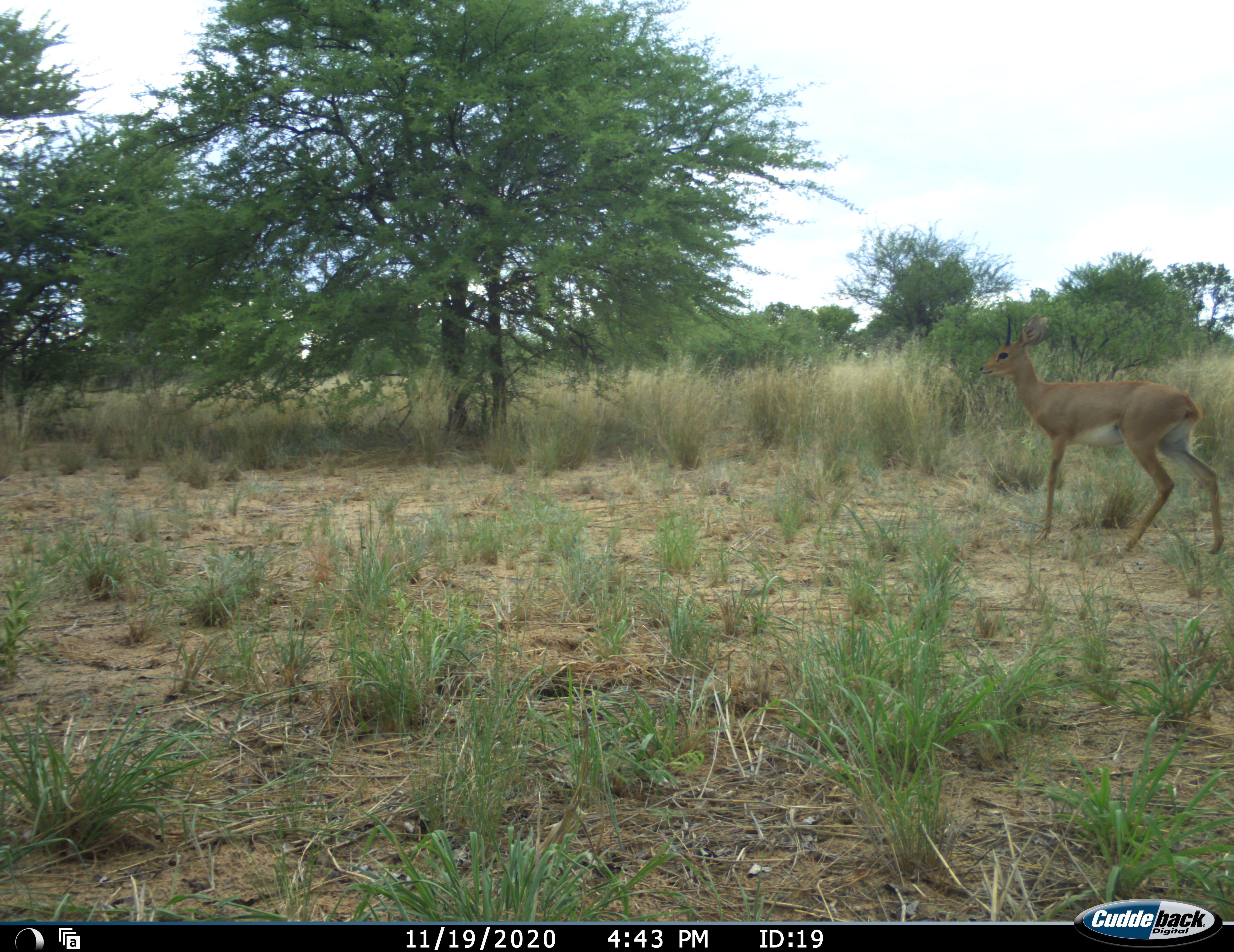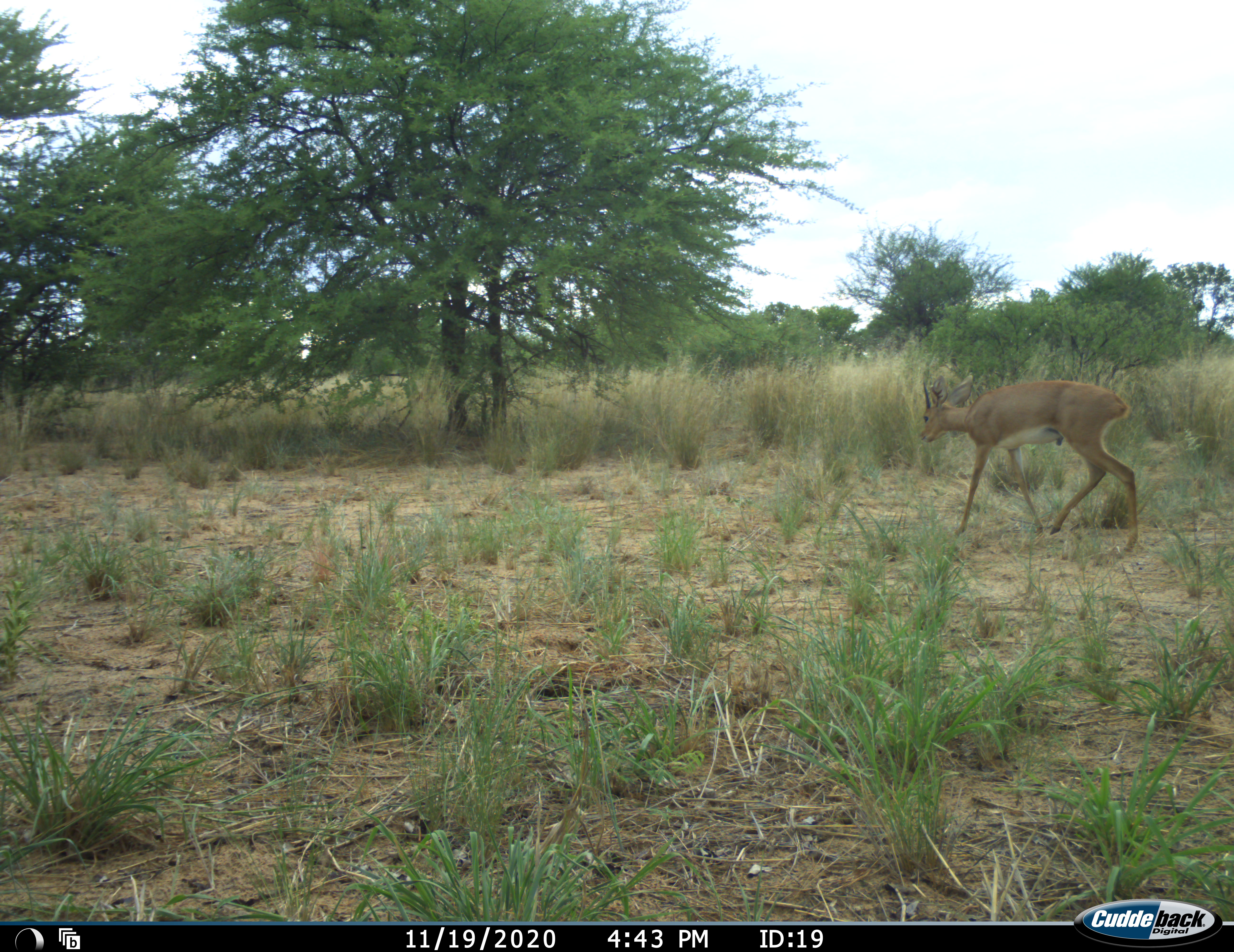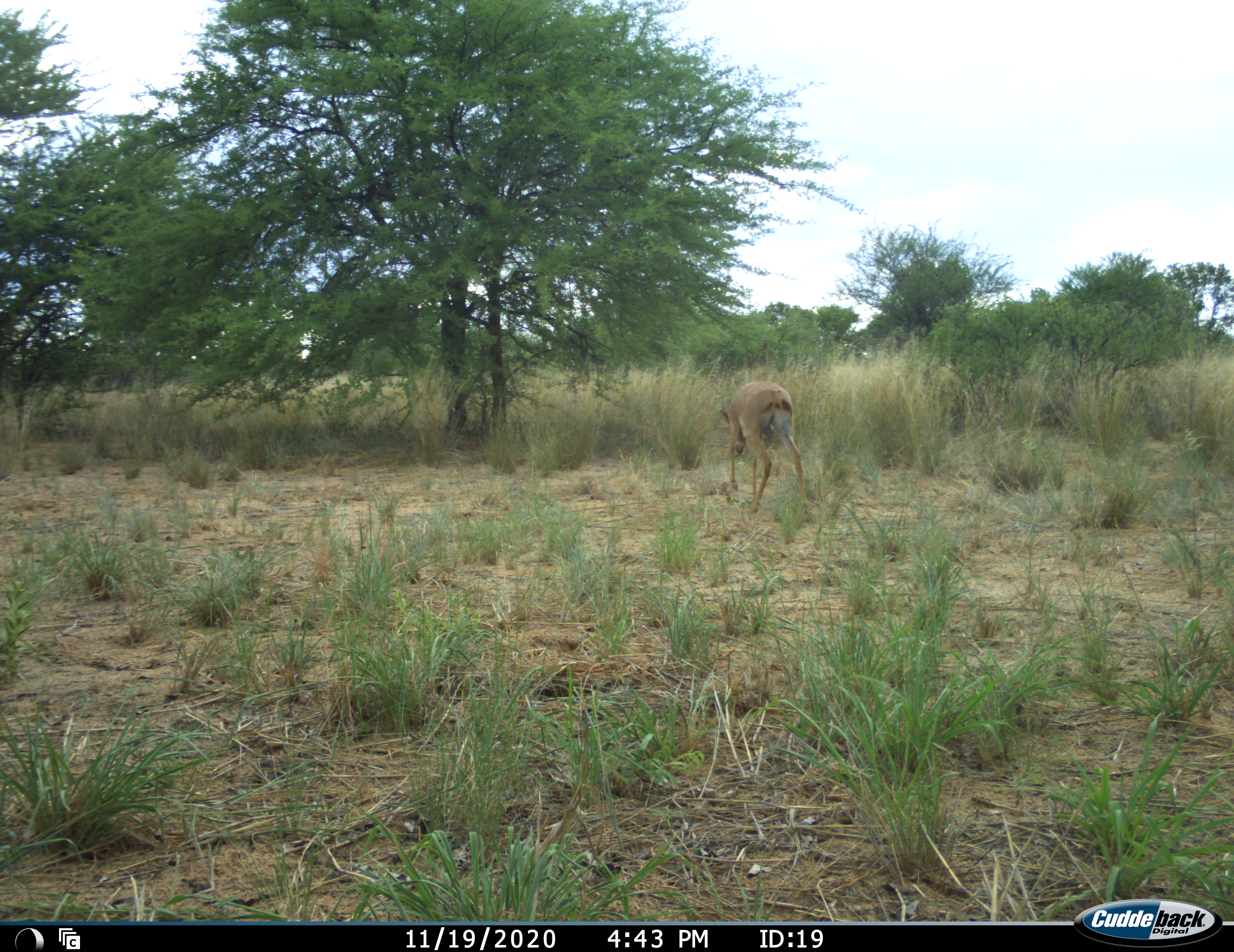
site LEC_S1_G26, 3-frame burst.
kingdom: Animalia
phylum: Chordata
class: Mammalia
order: Artiodactyla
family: Bovidae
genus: Raphicerus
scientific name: Raphicerus campestris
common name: steenbok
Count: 1.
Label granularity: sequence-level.